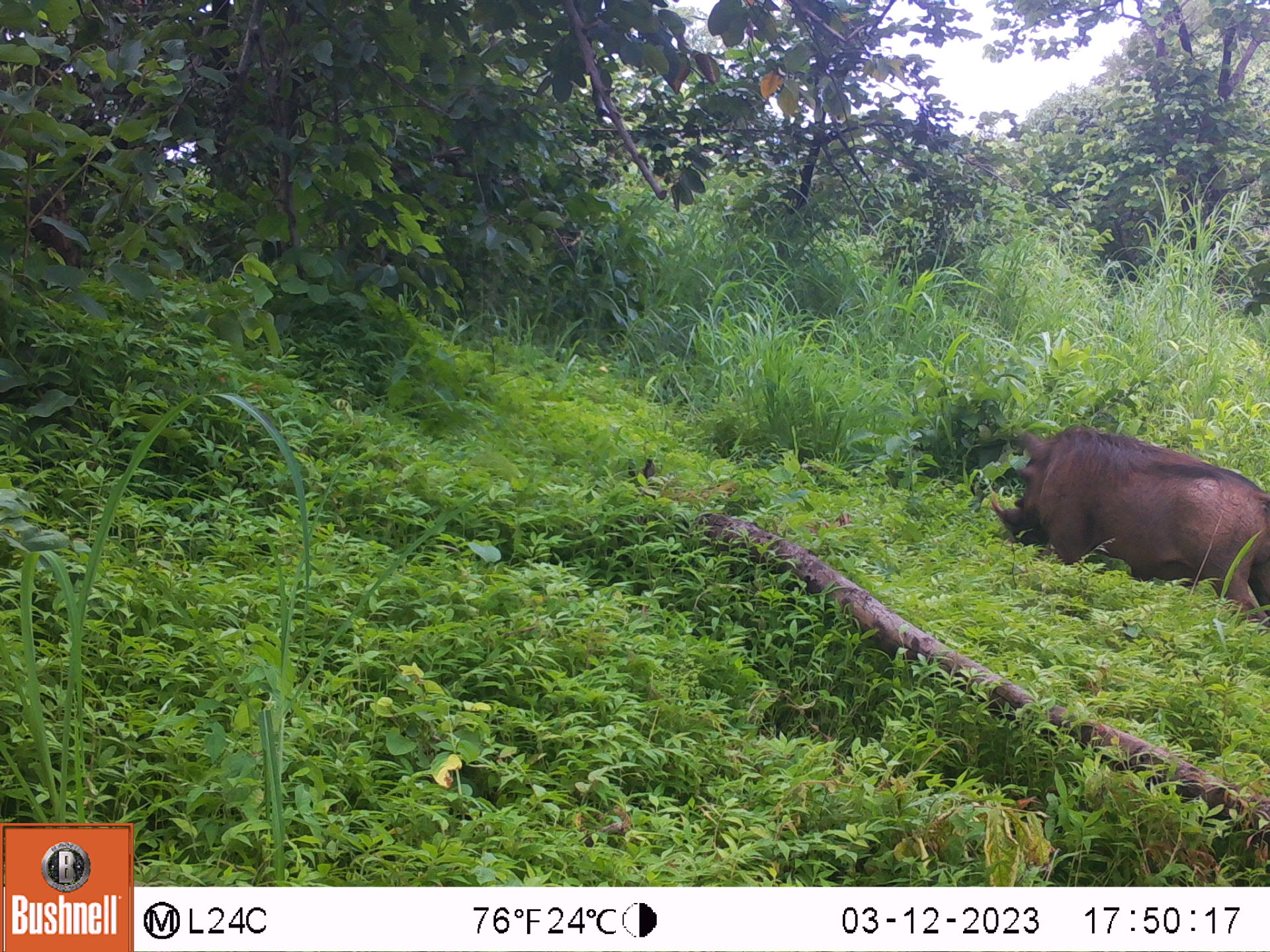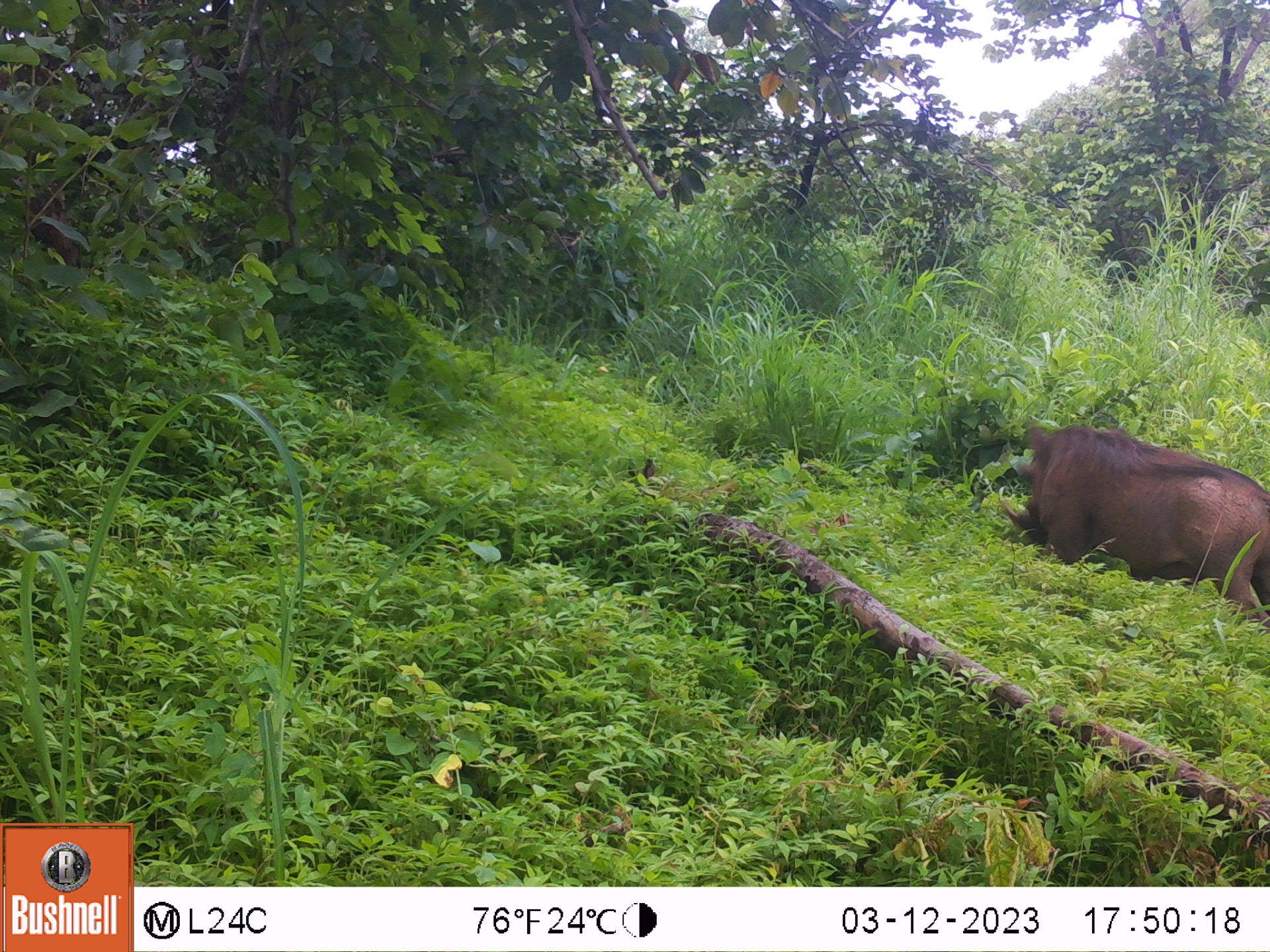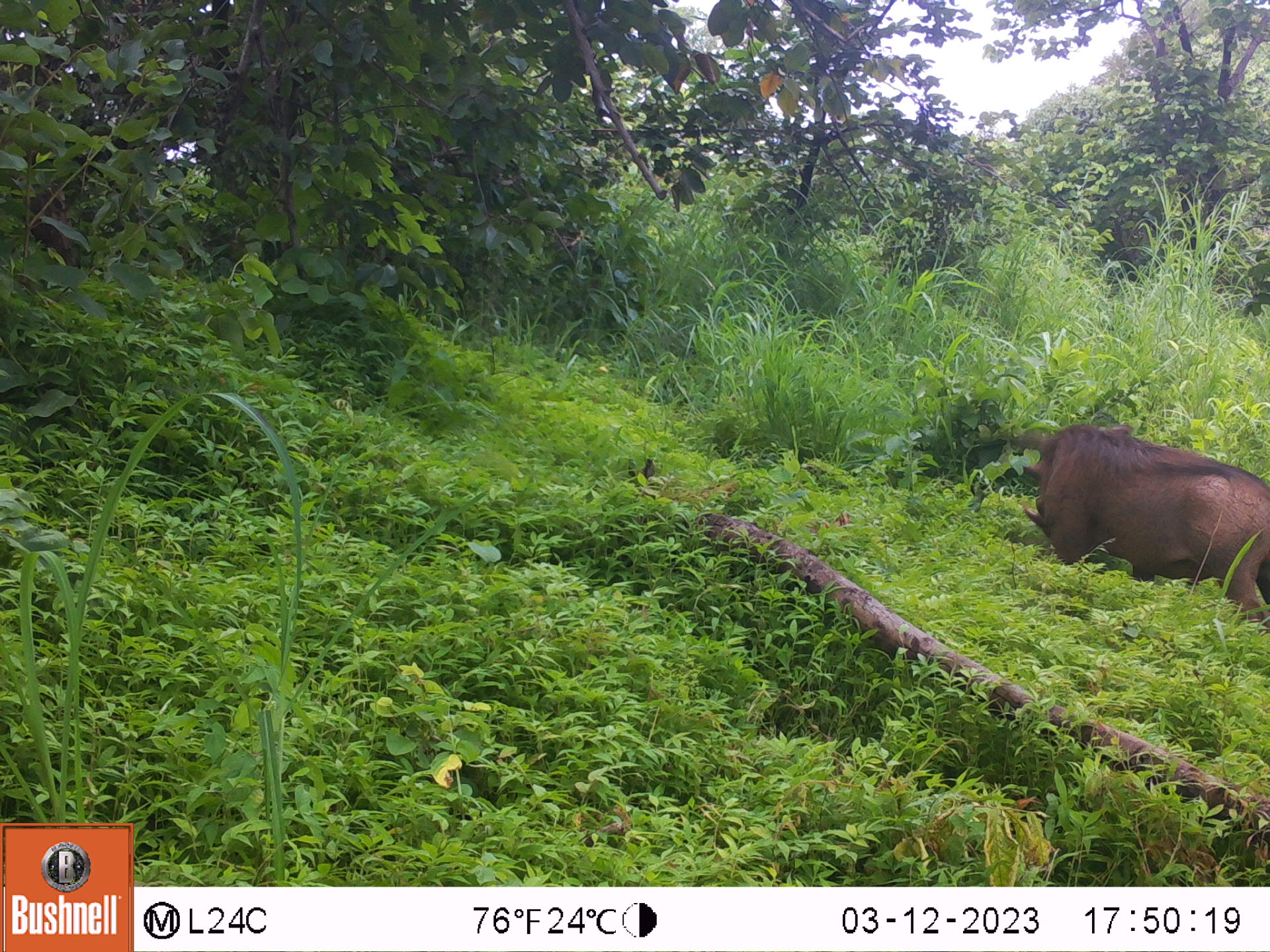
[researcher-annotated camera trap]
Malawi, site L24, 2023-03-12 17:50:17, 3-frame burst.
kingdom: Animalia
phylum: Chordata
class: Mammalia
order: Artiodactyla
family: Suidae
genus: Phacochoerus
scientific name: Phacochoerus africanus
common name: common warthog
Common warthog (Phacochoerus africanus), count 1.